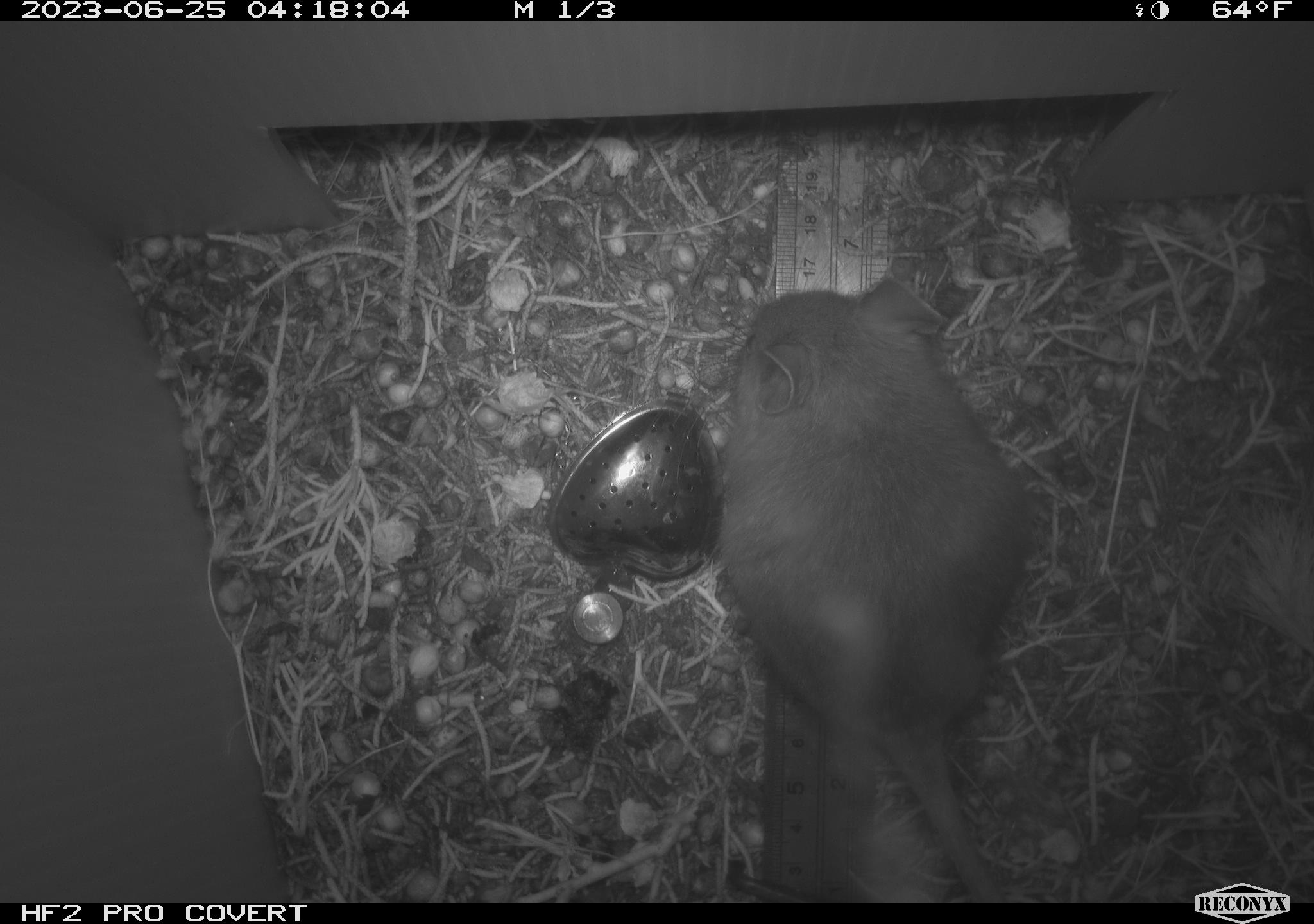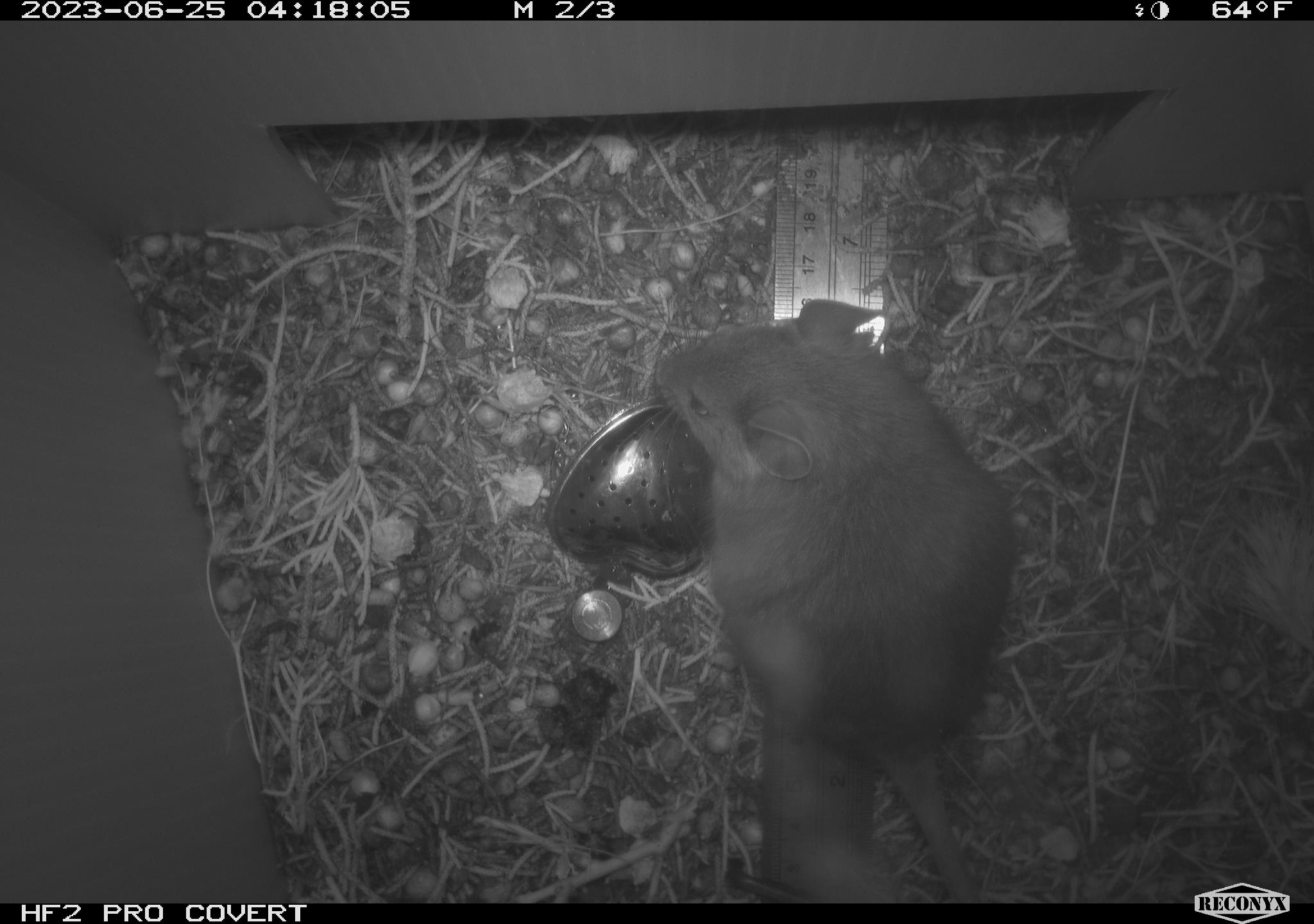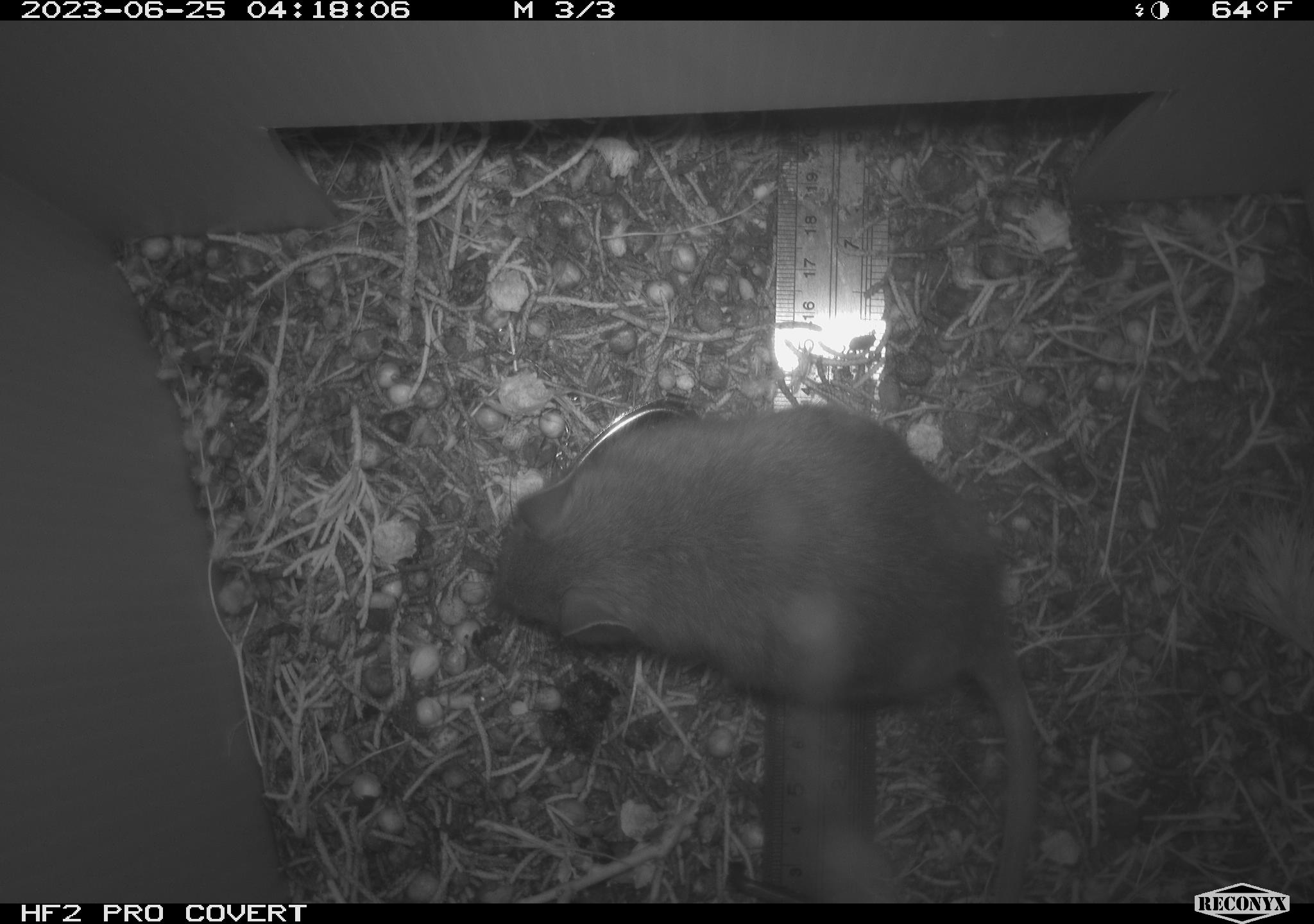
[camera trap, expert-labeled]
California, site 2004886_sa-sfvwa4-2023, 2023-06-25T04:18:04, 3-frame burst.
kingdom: Animalia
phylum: Chordata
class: Mammalia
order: Rodentia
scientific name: Rodentia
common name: mouse species